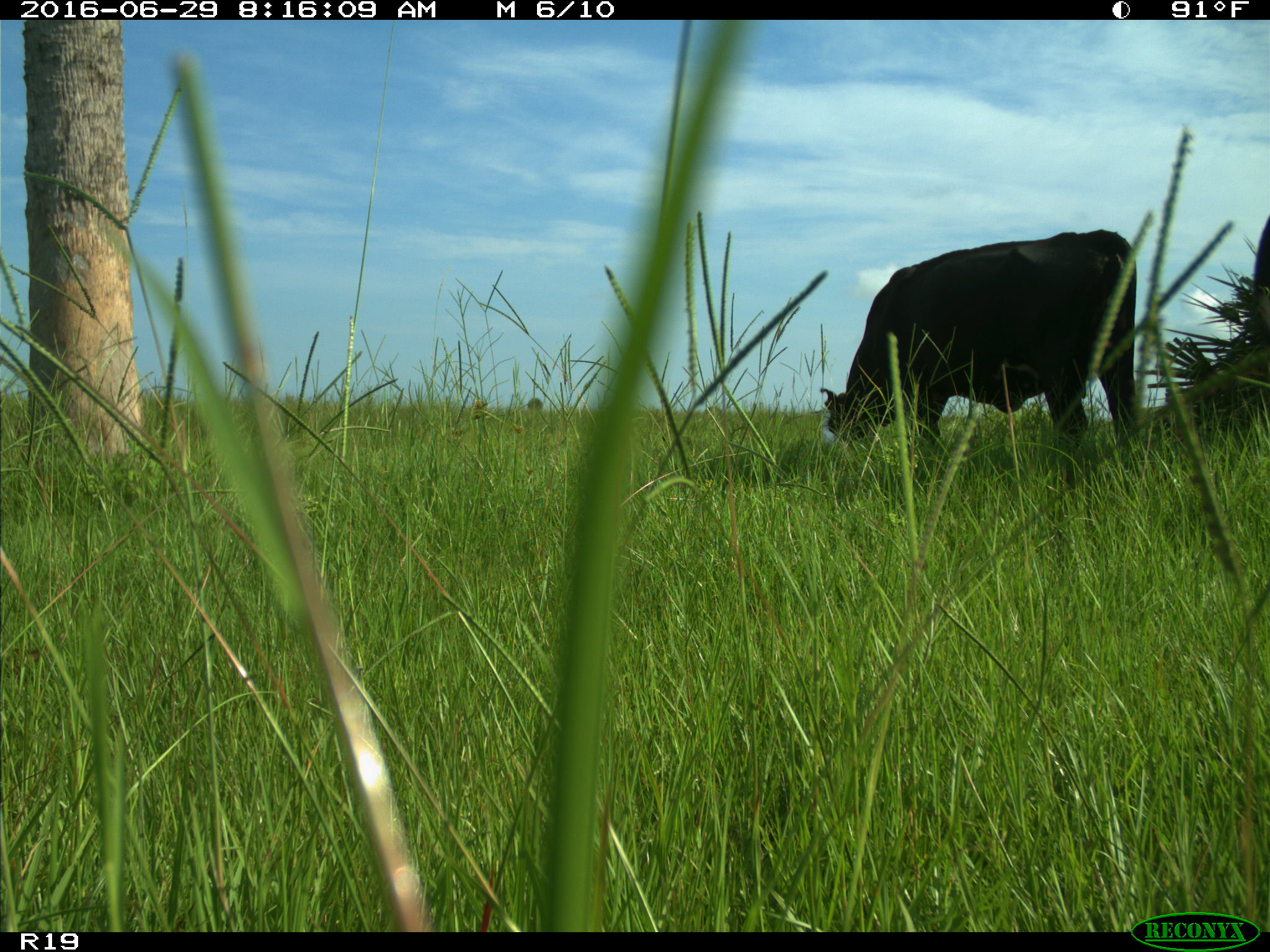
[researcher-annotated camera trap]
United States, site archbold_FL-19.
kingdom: Animalia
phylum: Chordata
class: Mammalia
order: Artiodactyla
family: Bovidae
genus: Bos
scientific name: Bos taurus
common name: domestic cow